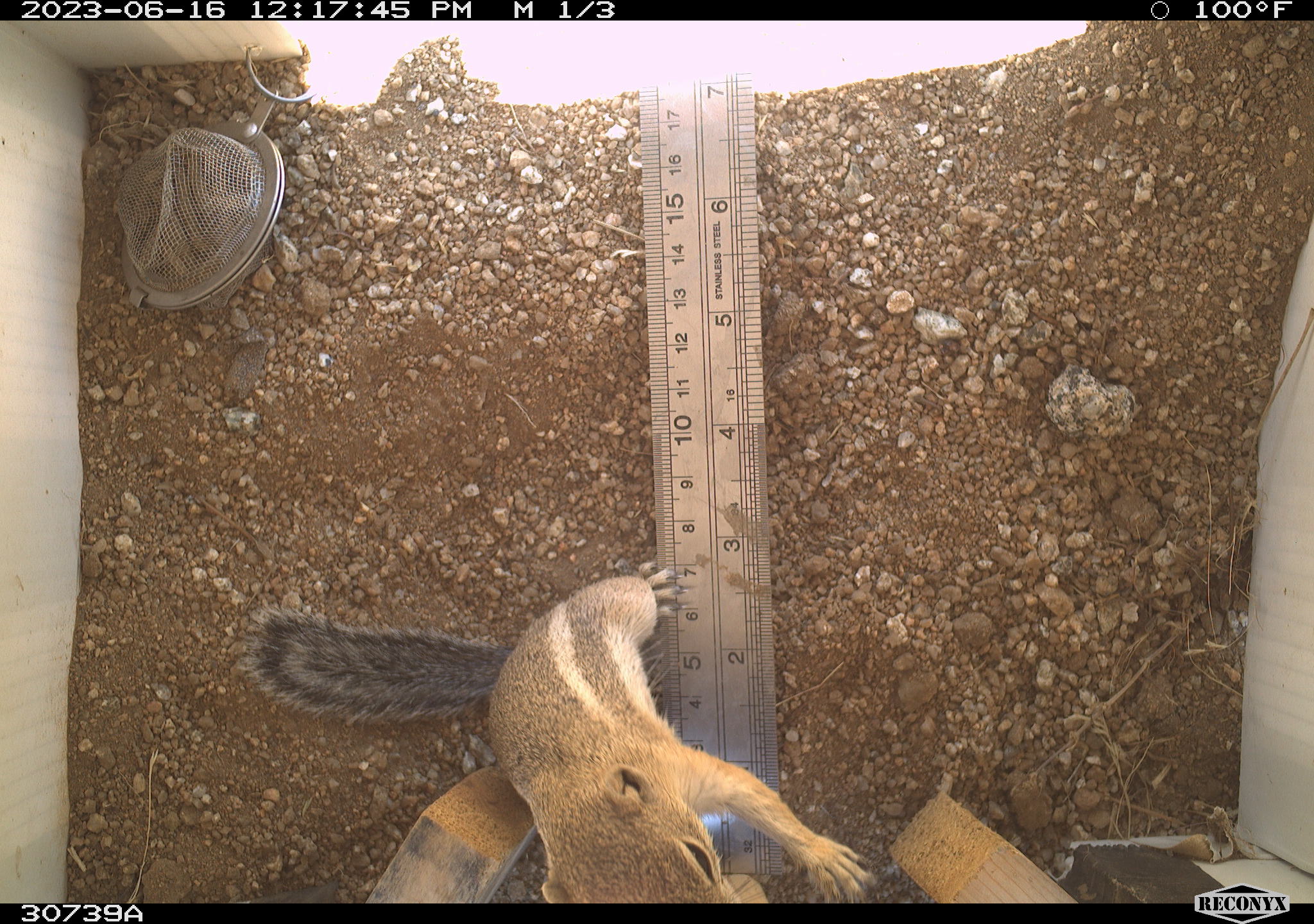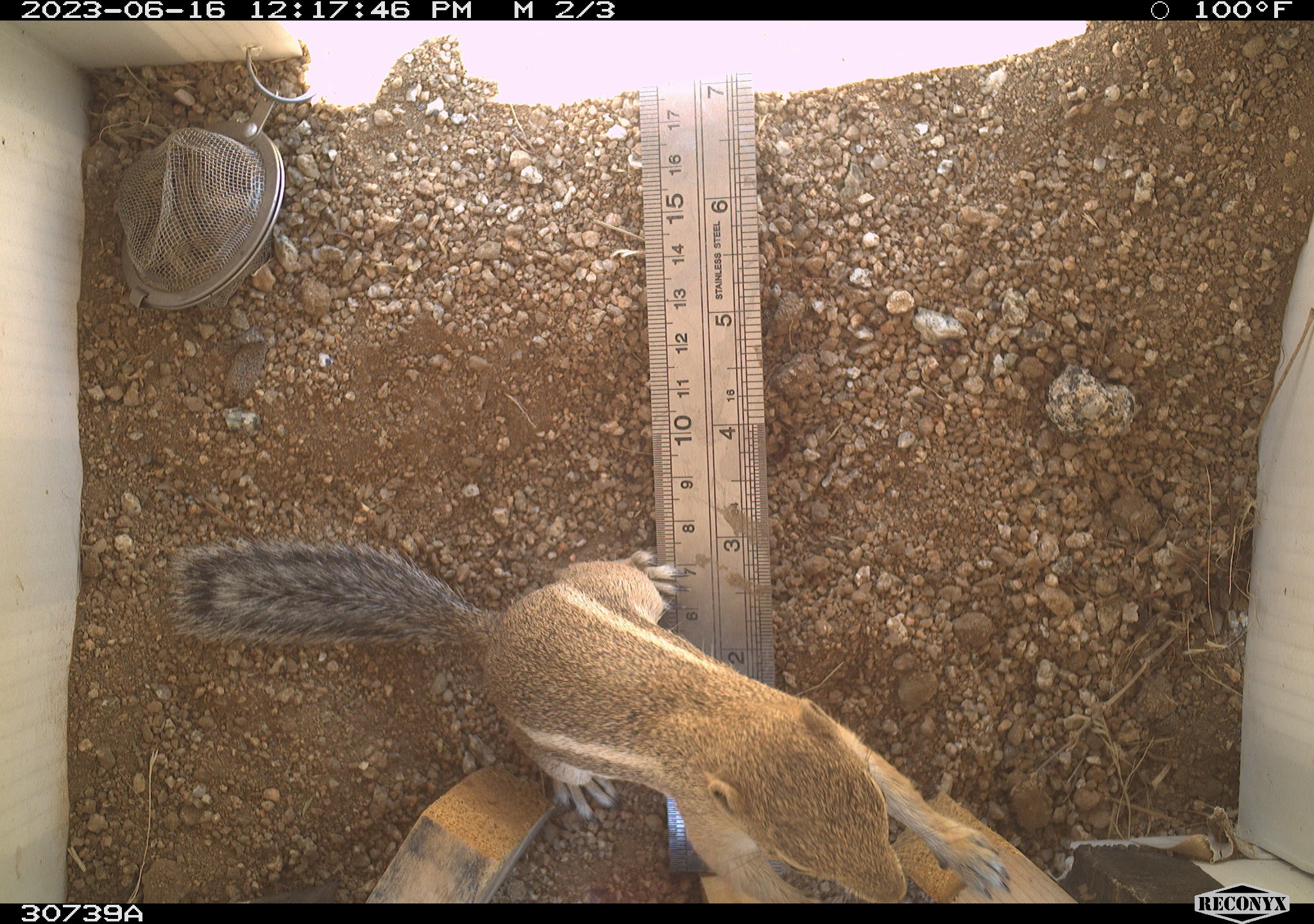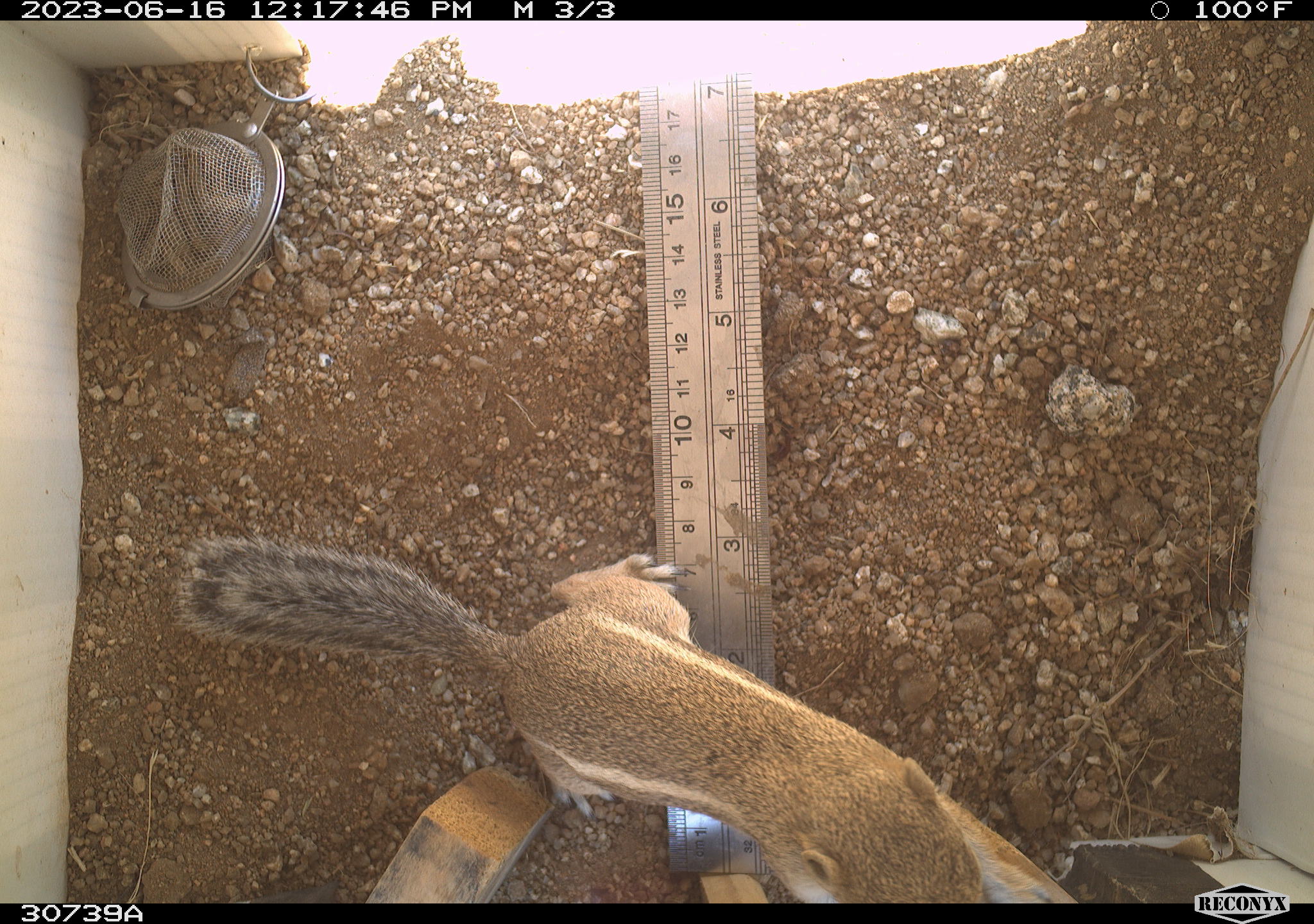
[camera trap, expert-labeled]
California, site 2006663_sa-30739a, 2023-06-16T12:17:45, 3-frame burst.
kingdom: Animalia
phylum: Chordata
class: Mammalia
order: Rodentia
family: Sciuridae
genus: Ammospermophilus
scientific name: Ammospermophilus leucurus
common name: white-tailed antelope squirrel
White-tailed antelope squirrel (Ammospermophilus leucurus).